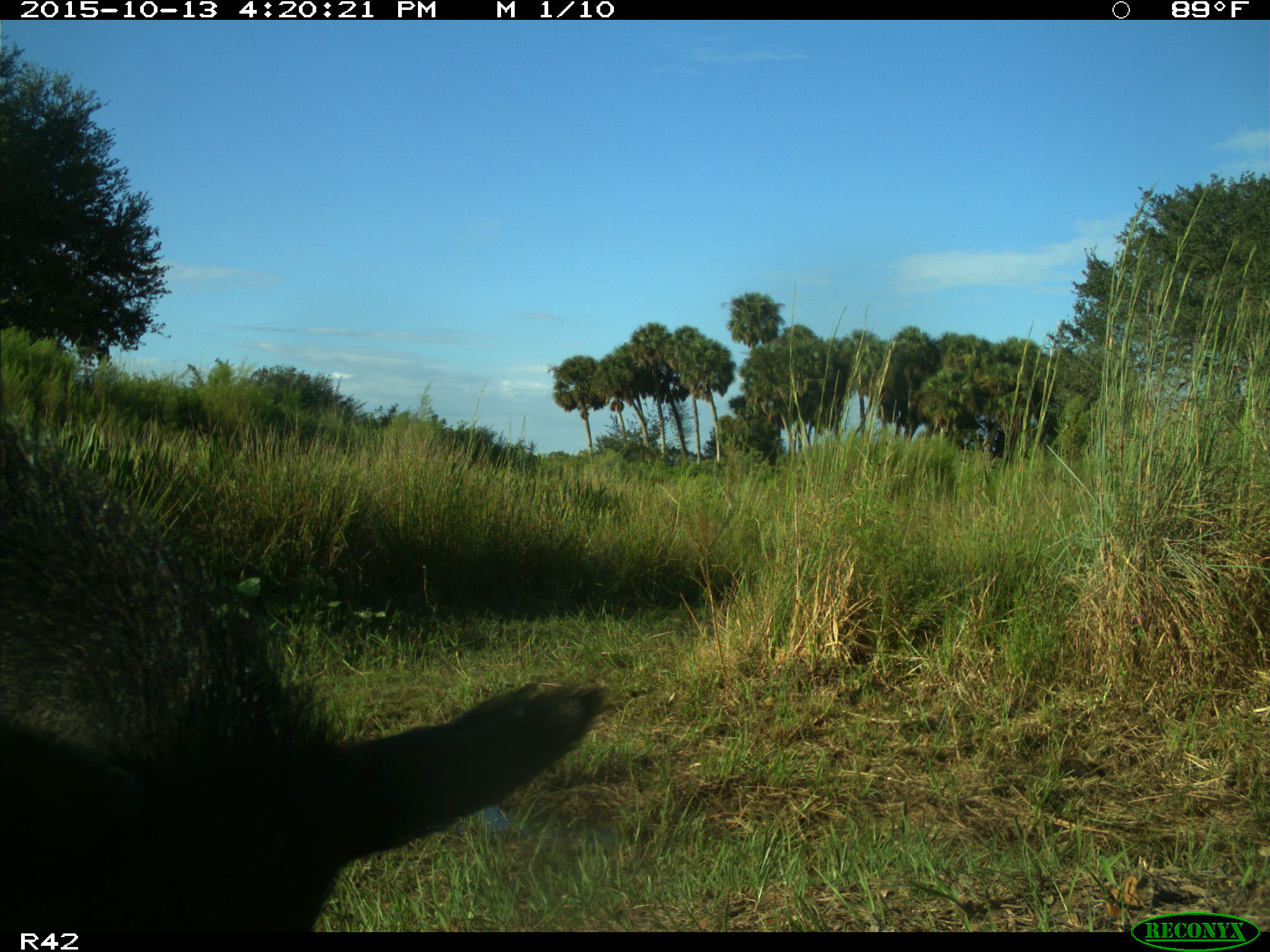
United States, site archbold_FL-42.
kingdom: Animalia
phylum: Chordata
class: Mammalia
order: Artiodactyla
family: Suidae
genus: Sus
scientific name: Sus scrofa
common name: wild boar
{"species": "Sus scrofa (wild boar)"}